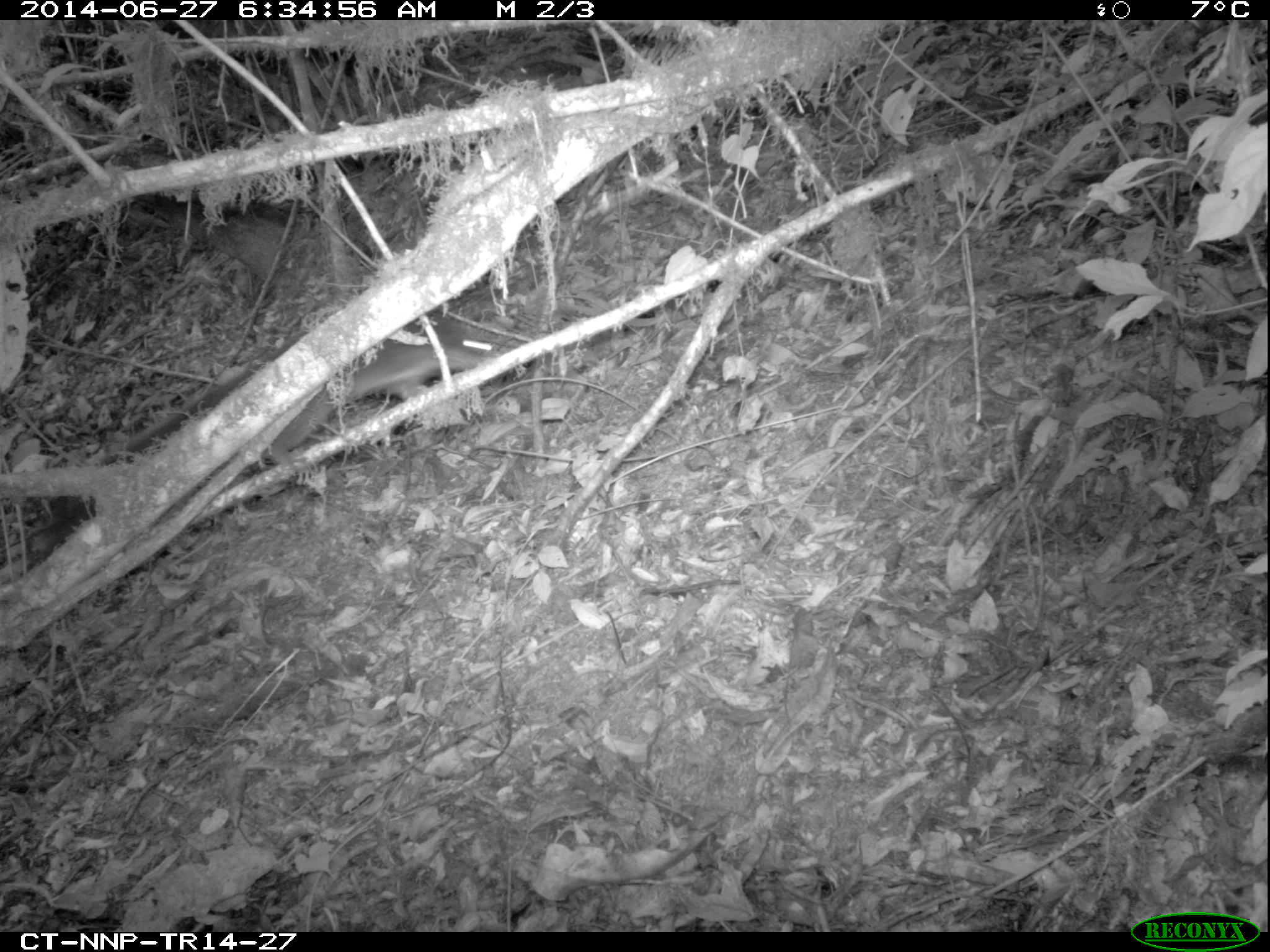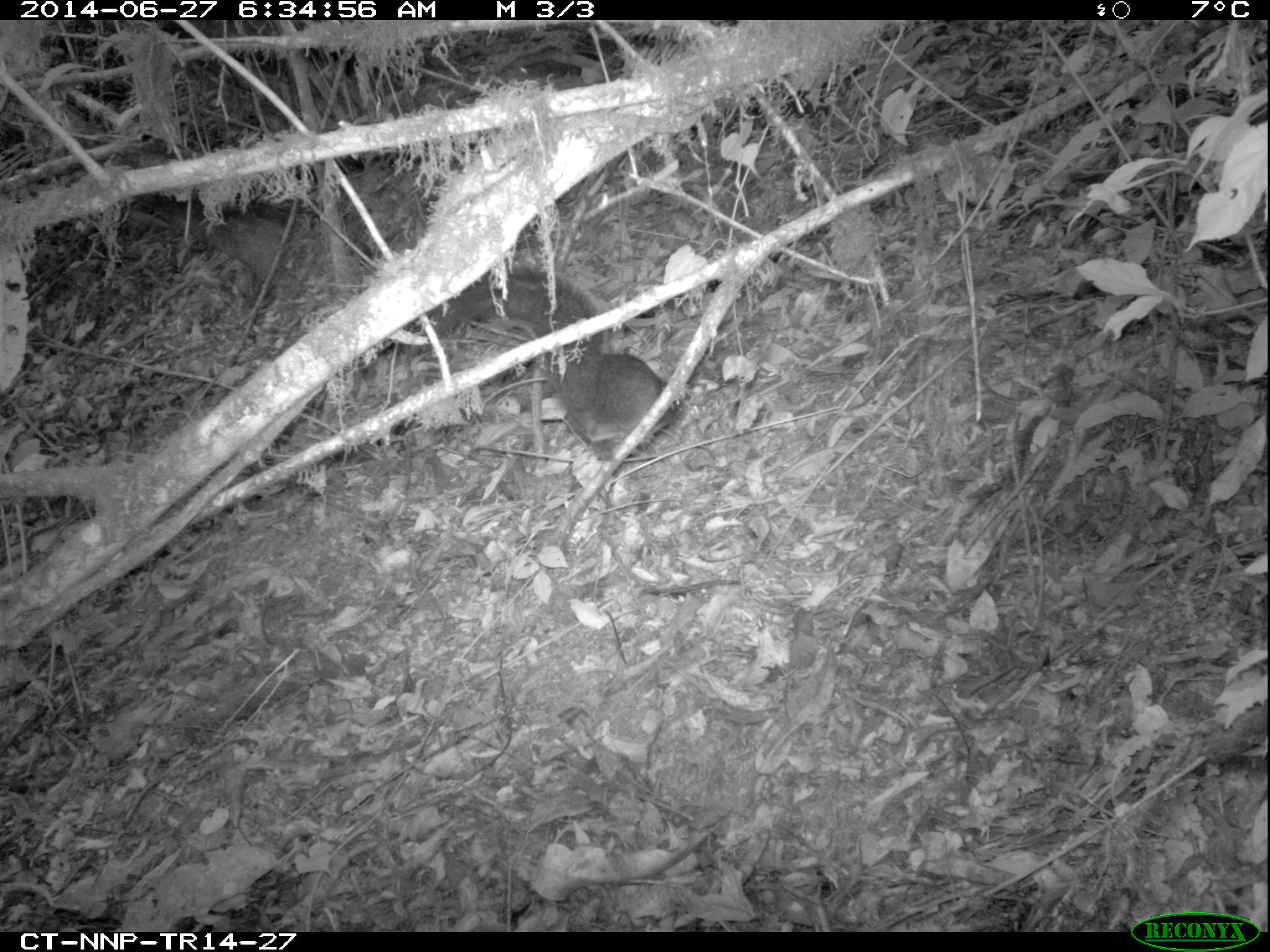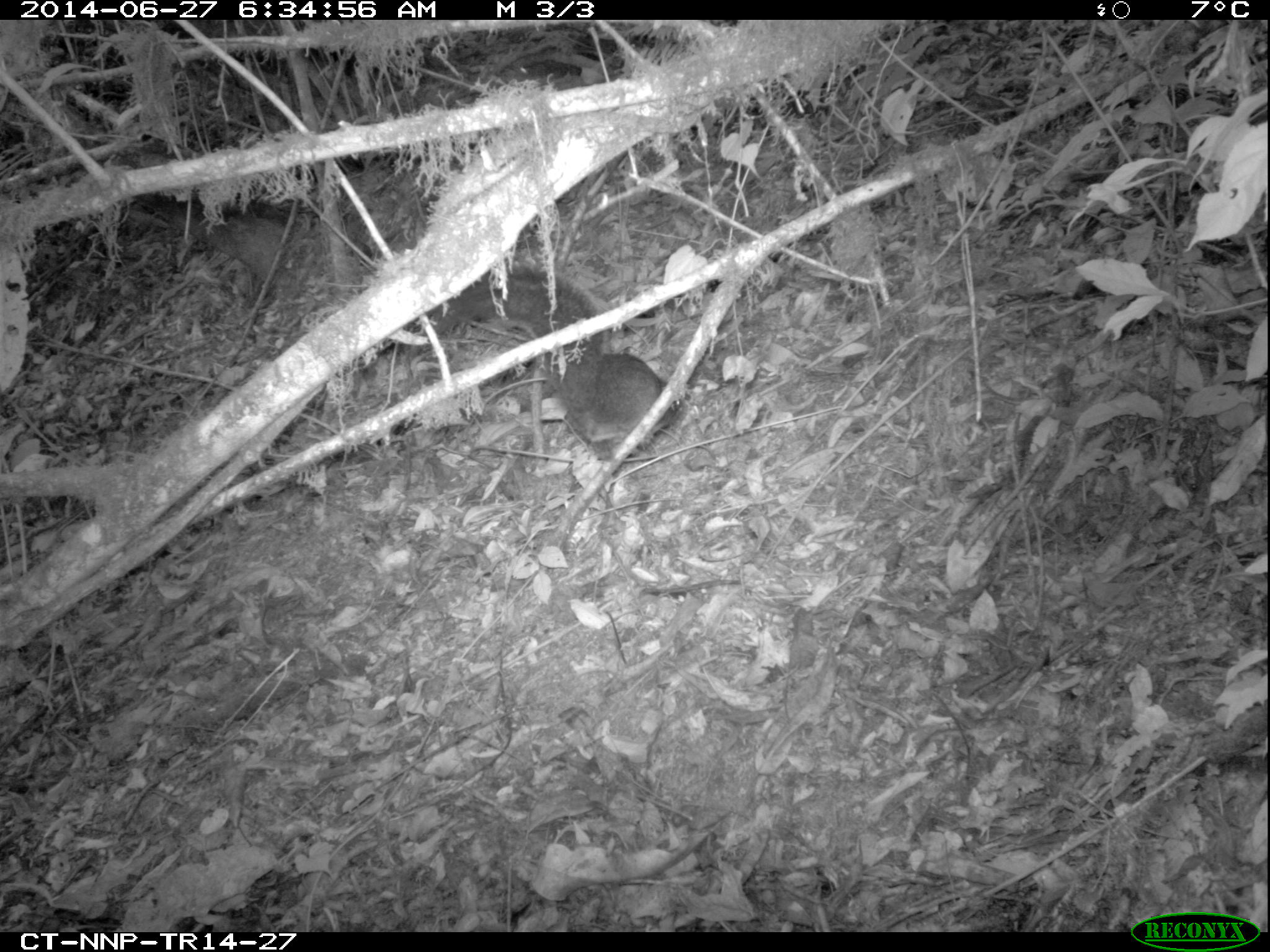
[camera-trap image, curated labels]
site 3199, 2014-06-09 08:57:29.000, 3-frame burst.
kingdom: Animalia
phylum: Chordata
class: Mammalia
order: Rodentia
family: Sciuridae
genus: Funisciurus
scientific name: Funisciurus carruthersi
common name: carruther's mountain squirrel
Funisciurus carruthersi (carruther's mountain squirrel), count 1.